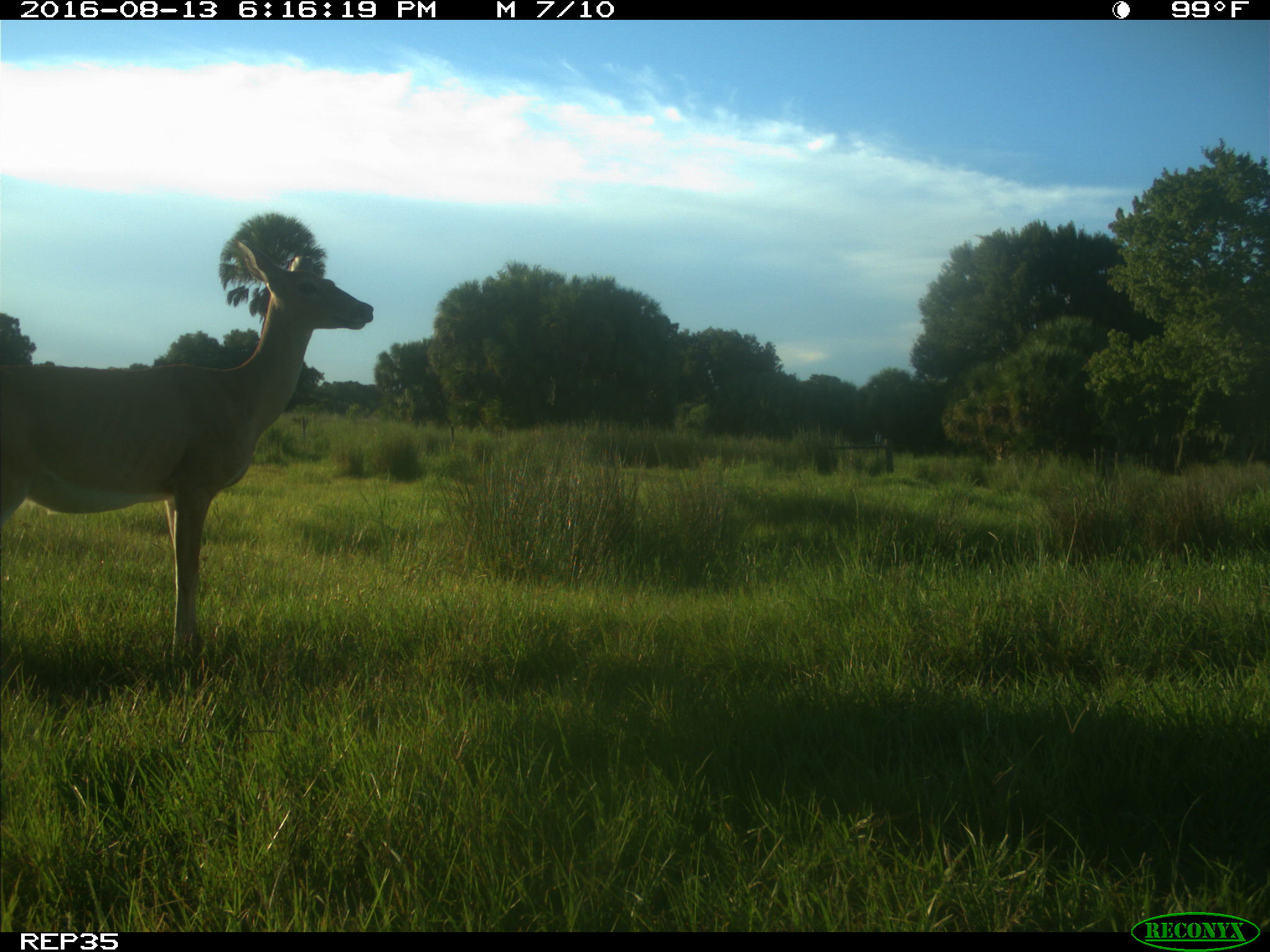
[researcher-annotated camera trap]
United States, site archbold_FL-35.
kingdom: Animalia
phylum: Chordata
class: Mammalia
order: Artiodactyla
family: Cervidae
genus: Odocoileus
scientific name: Odocoileus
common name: deer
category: unidentified deer